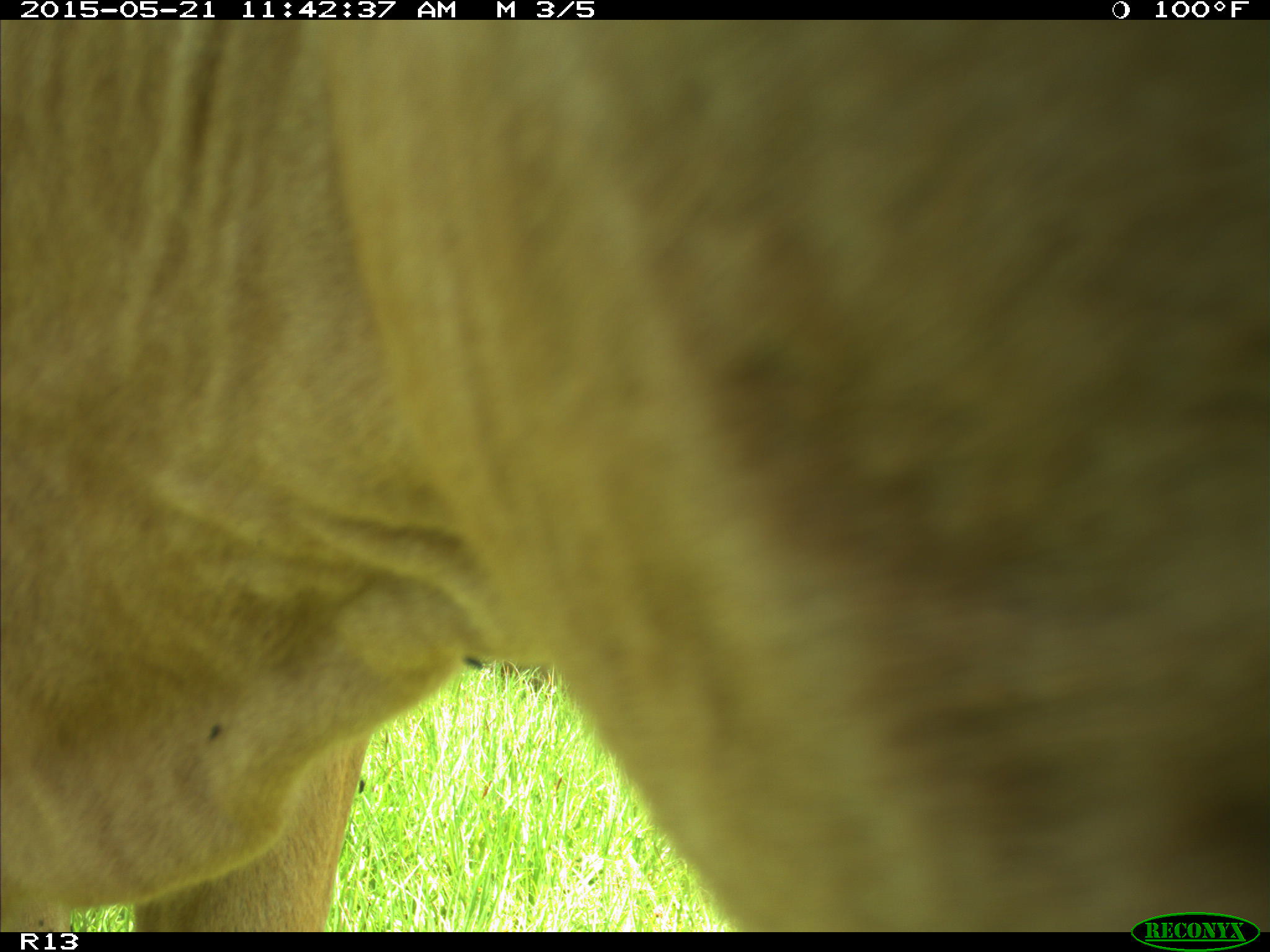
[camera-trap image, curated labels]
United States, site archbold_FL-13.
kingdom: Animalia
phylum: Chordata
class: Mammalia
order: Artiodactyla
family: Bovidae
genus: Bos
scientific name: Bos taurus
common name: domestic cow